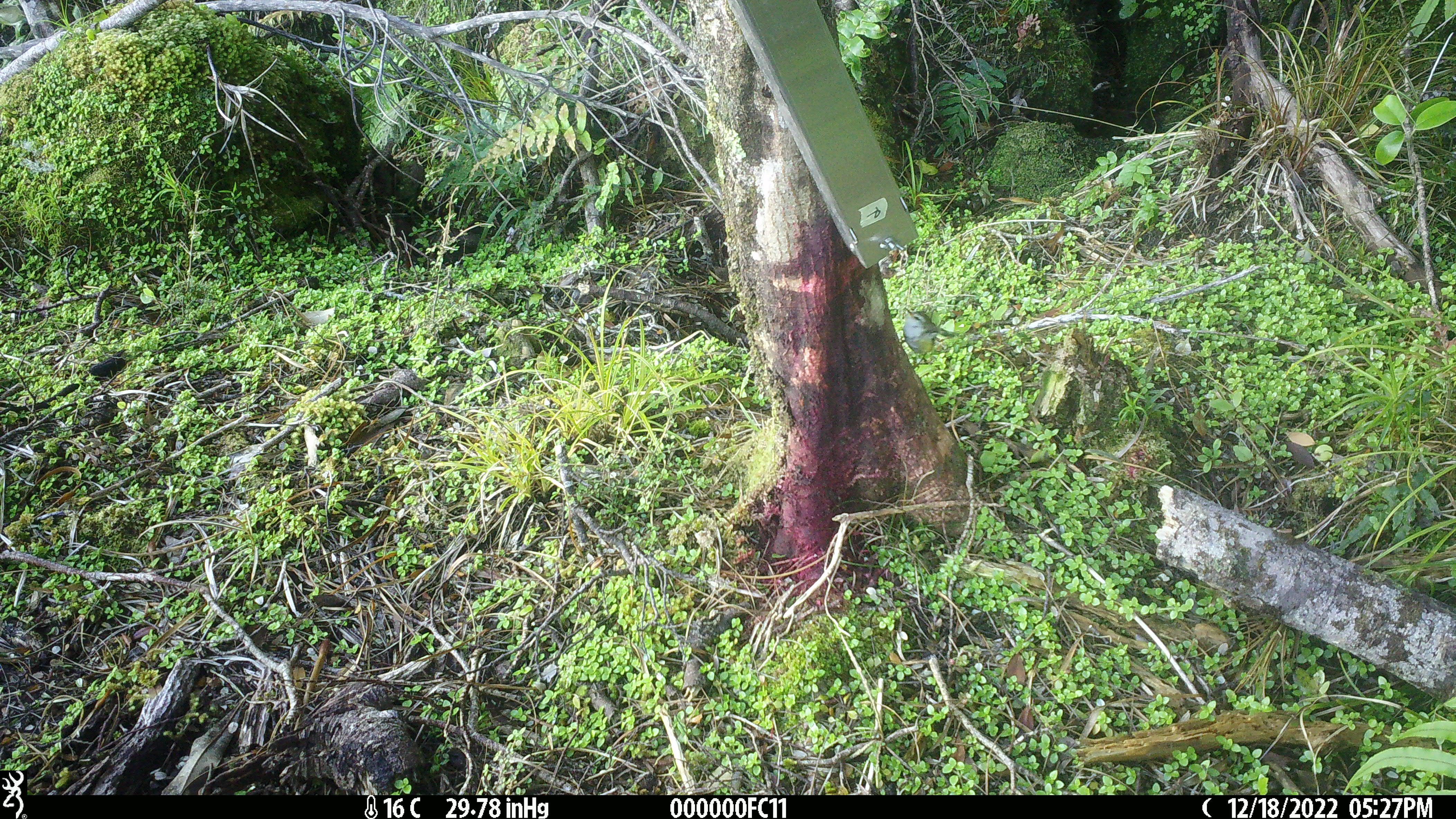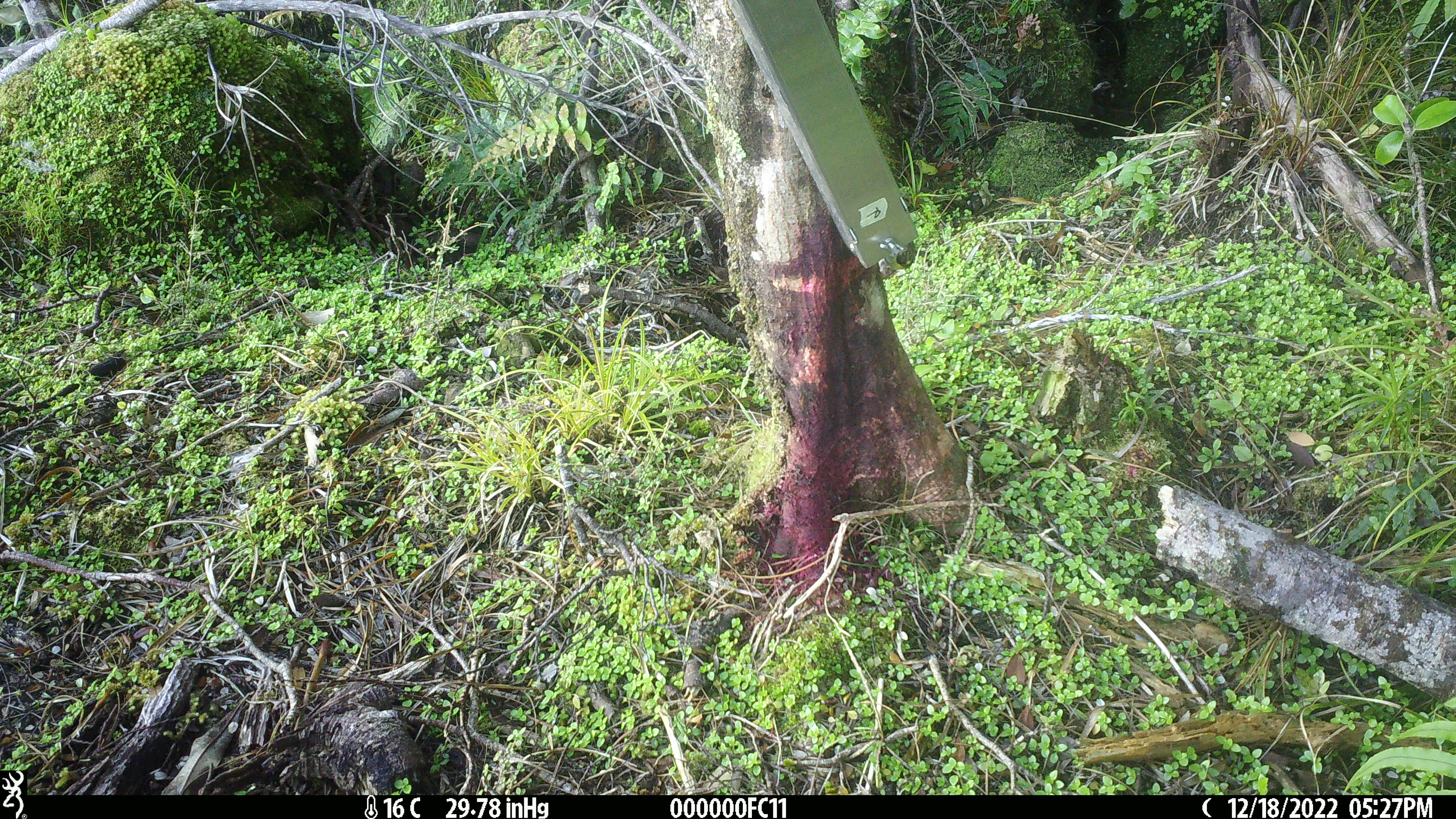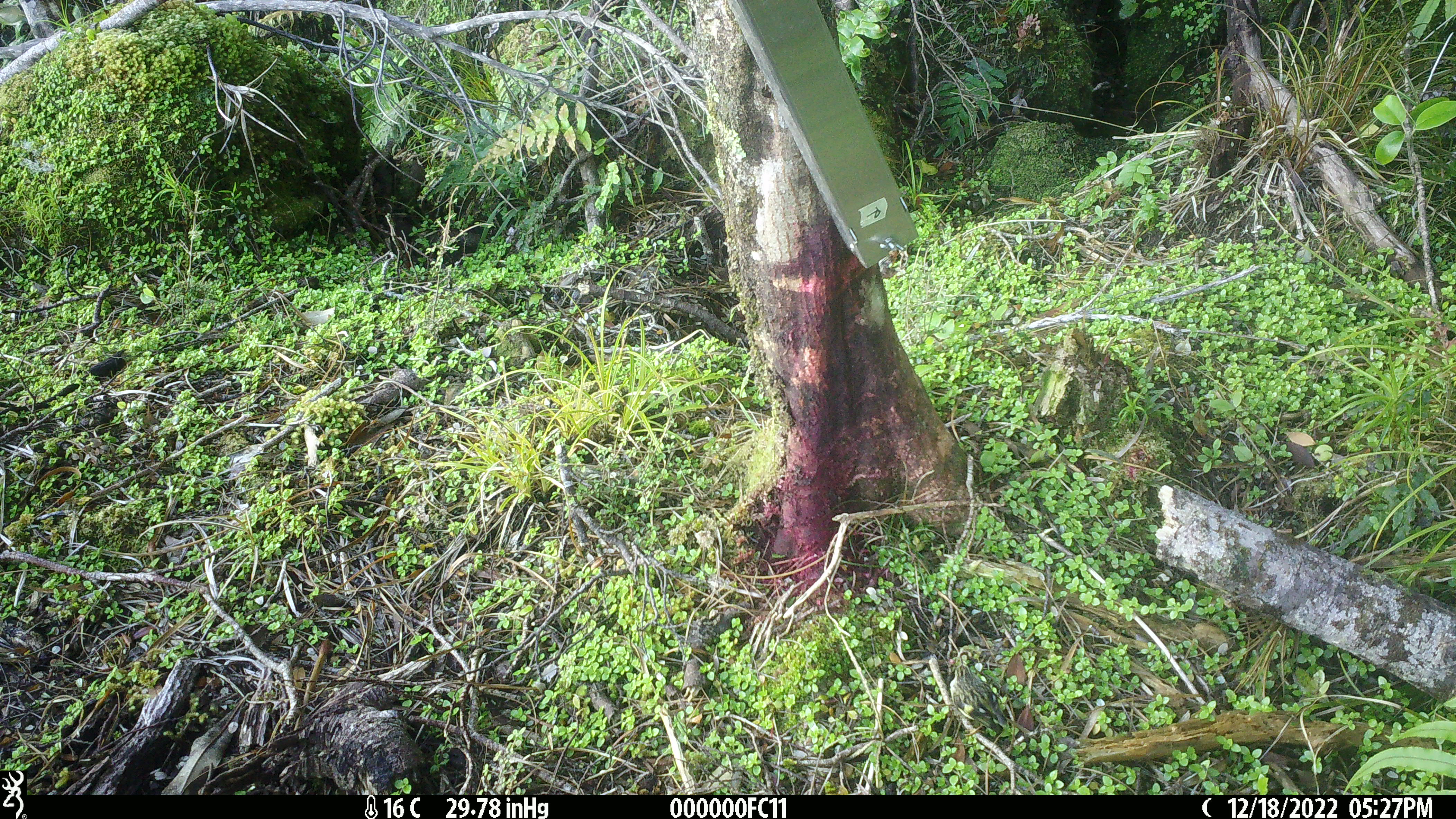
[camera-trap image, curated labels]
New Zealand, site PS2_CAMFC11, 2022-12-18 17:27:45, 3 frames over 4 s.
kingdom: Animalia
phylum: Chordata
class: Aves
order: Passeriformes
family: Acanthisittidae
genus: Acanthisitta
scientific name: Acanthisitta chloris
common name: rifleman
Rifleman (Acanthisitta chloris).